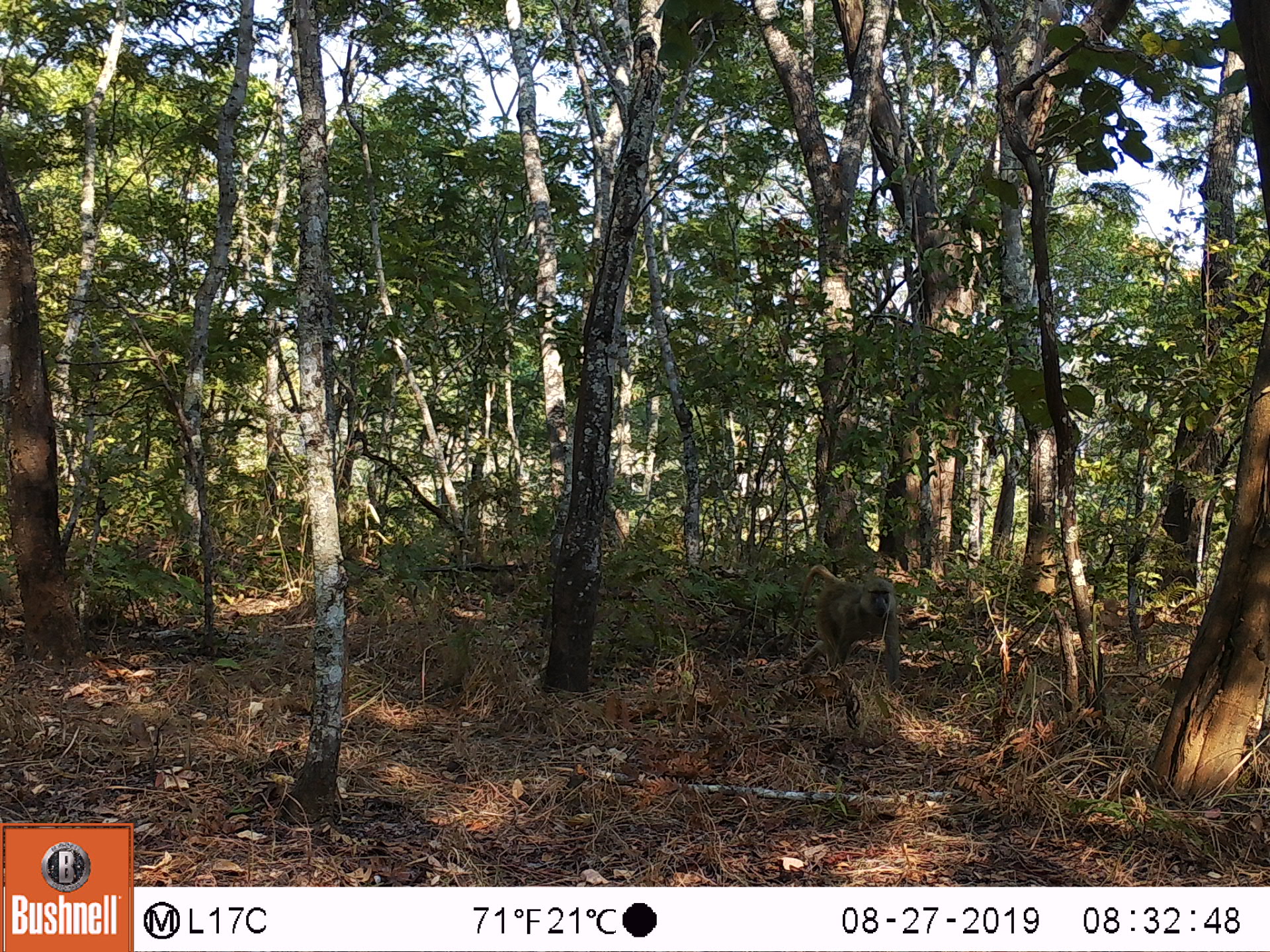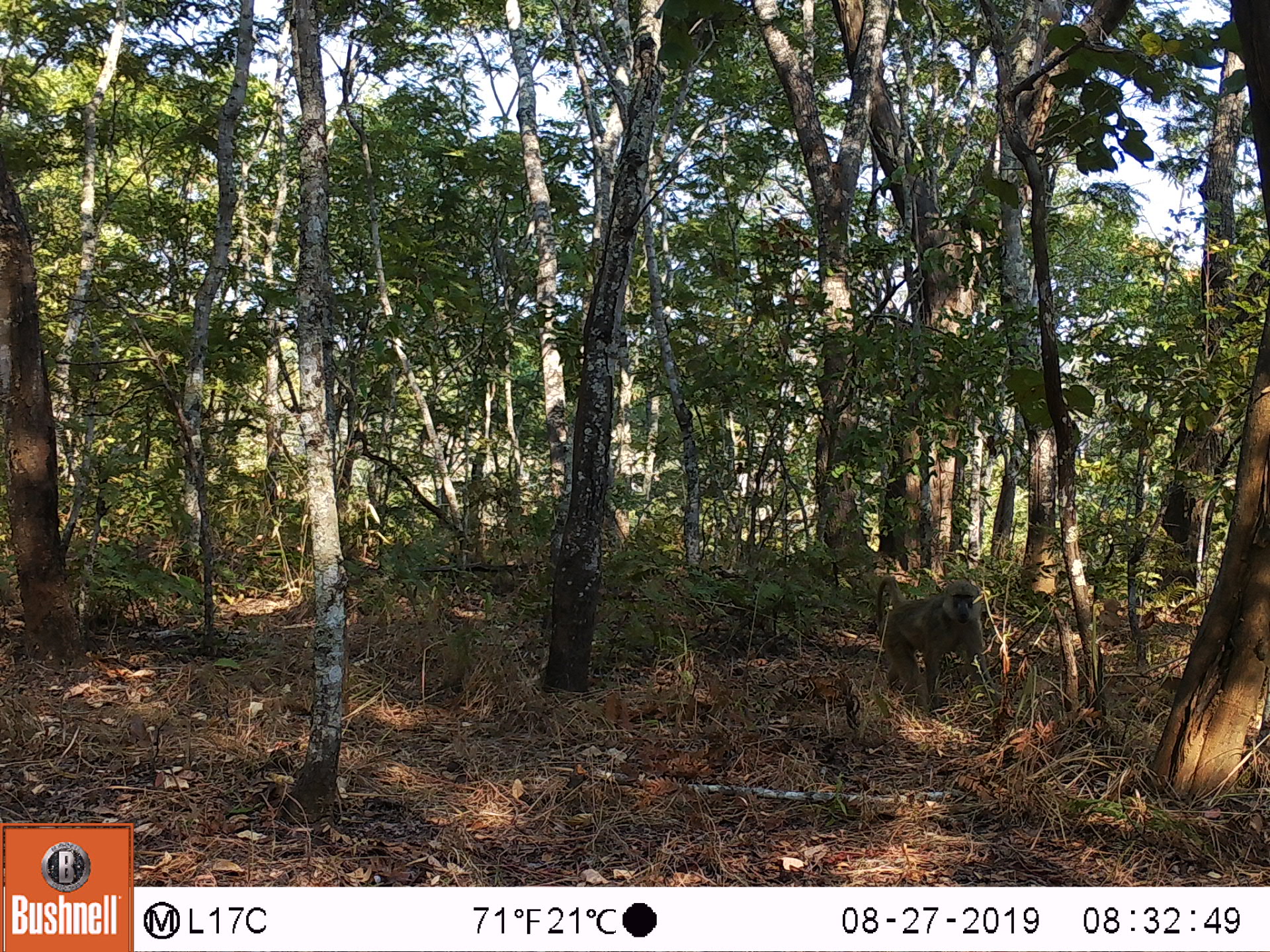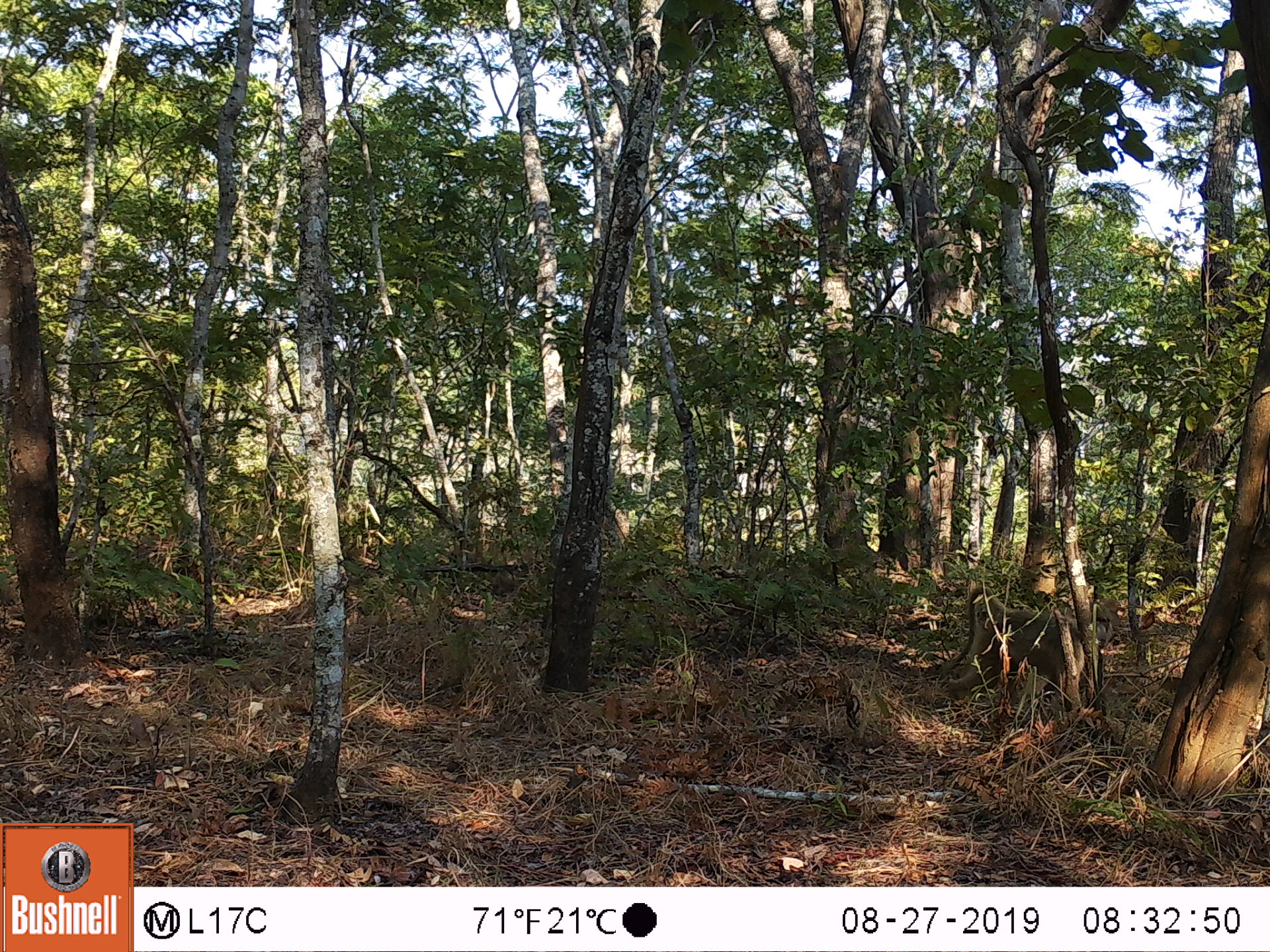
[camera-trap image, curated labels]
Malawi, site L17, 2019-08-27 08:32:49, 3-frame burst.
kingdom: Animalia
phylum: Chordata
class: Mammalia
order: Primates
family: Cercopithecidae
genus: Papio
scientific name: Papio cynocephalus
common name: yellow baboon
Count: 1.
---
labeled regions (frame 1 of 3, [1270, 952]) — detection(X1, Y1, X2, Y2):
yellow baboon: detection(791, 562, 905, 703)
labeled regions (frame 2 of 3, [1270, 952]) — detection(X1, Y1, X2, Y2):
yellow baboon: detection(873, 570, 988, 727)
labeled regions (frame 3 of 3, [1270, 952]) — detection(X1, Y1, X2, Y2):
yellow baboon: detection(946, 584, 1116, 725)